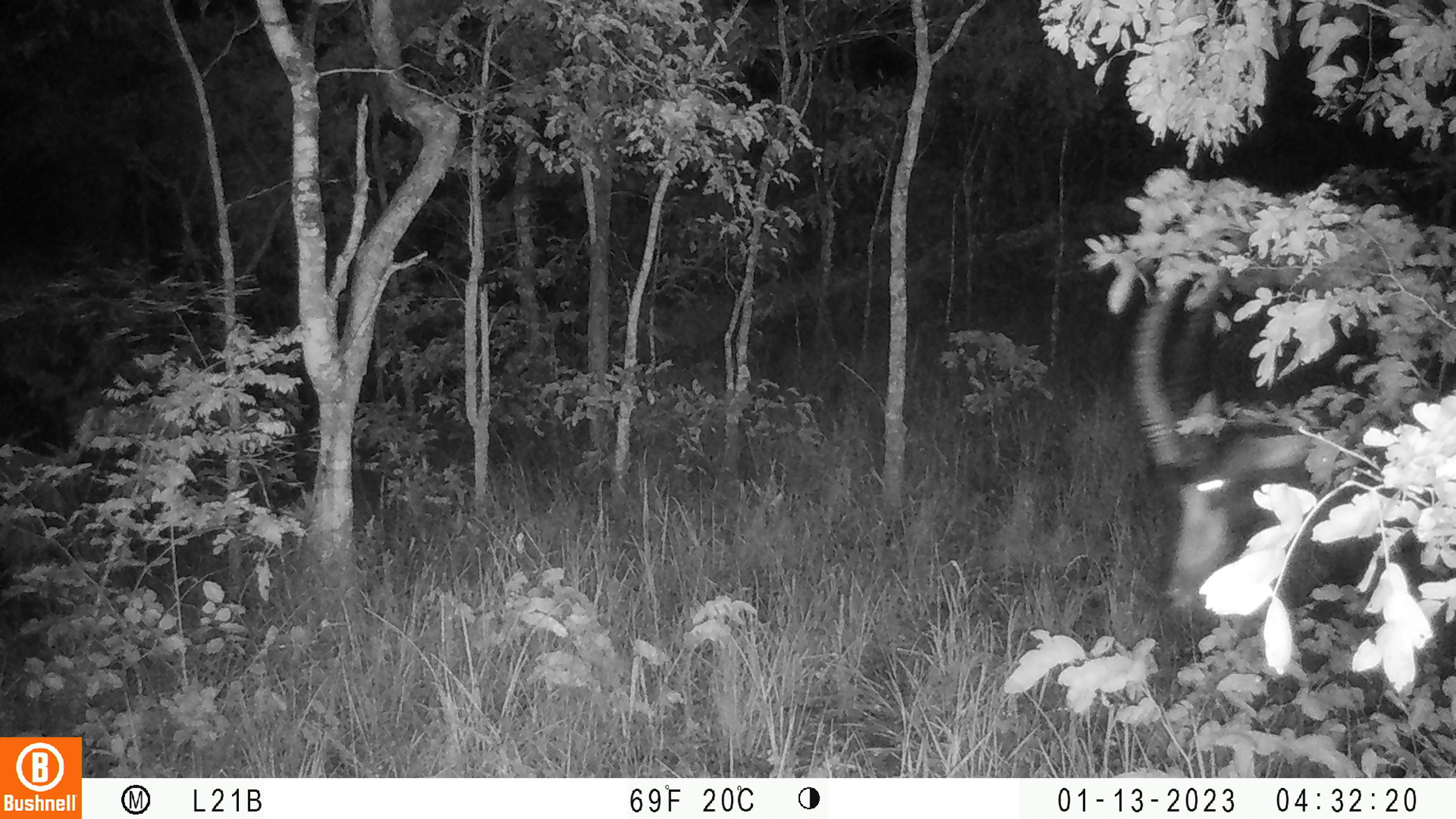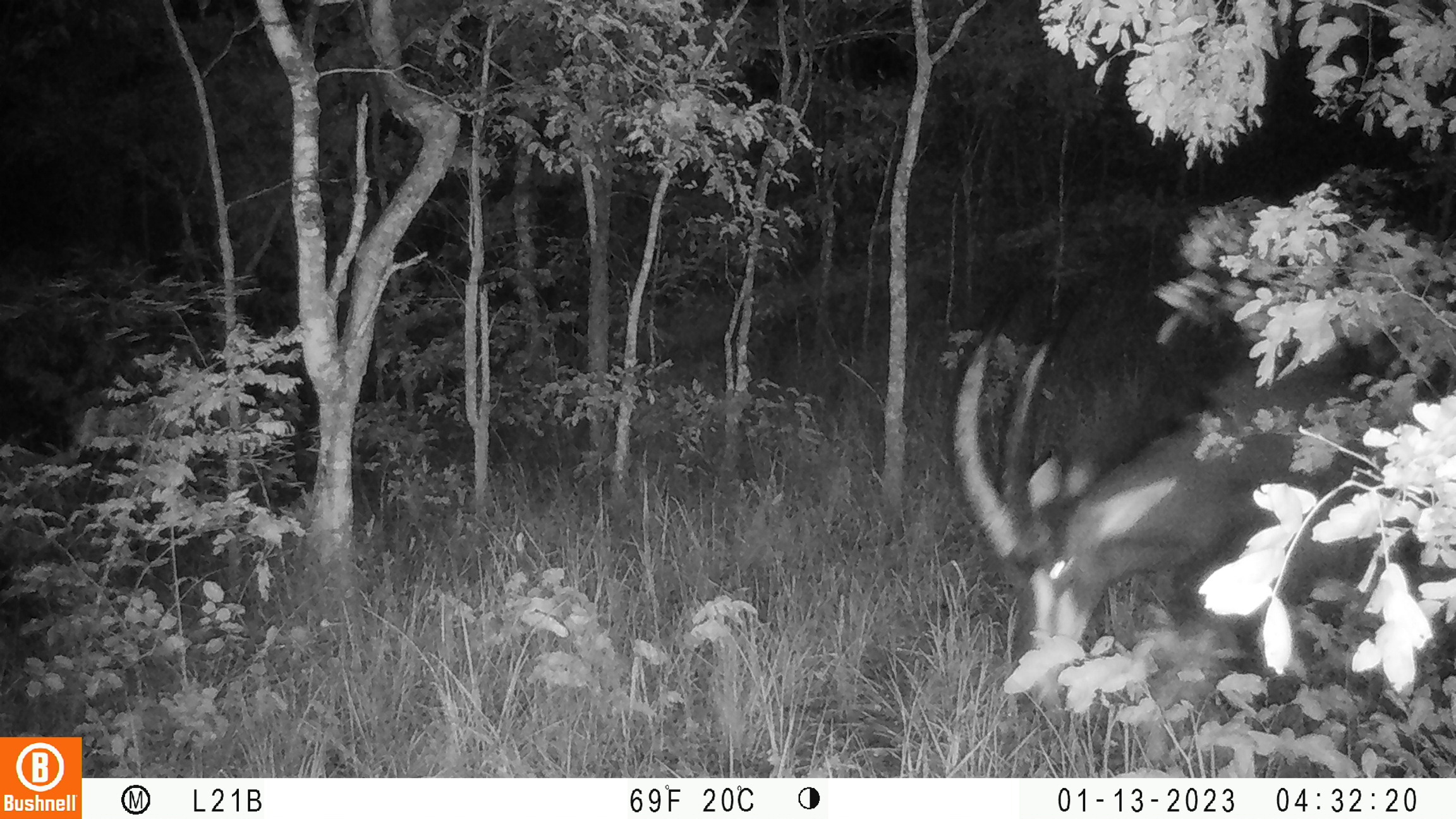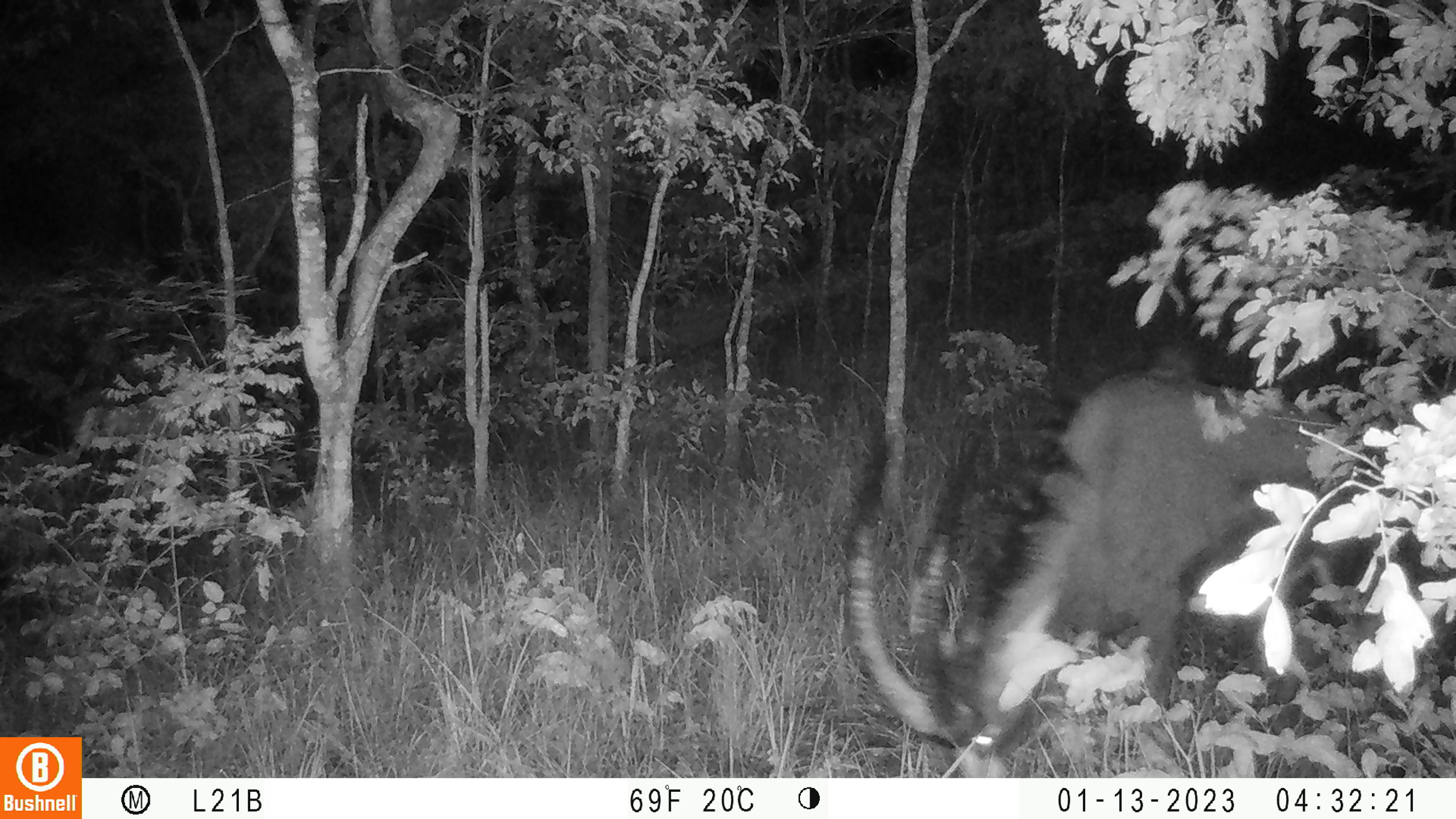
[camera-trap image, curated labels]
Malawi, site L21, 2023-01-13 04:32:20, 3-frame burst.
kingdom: Animalia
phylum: Chordata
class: Mammalia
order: Artiodactyla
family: Bovidae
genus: Hippotragus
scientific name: Hippotragus niger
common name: sable antelope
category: sable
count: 1